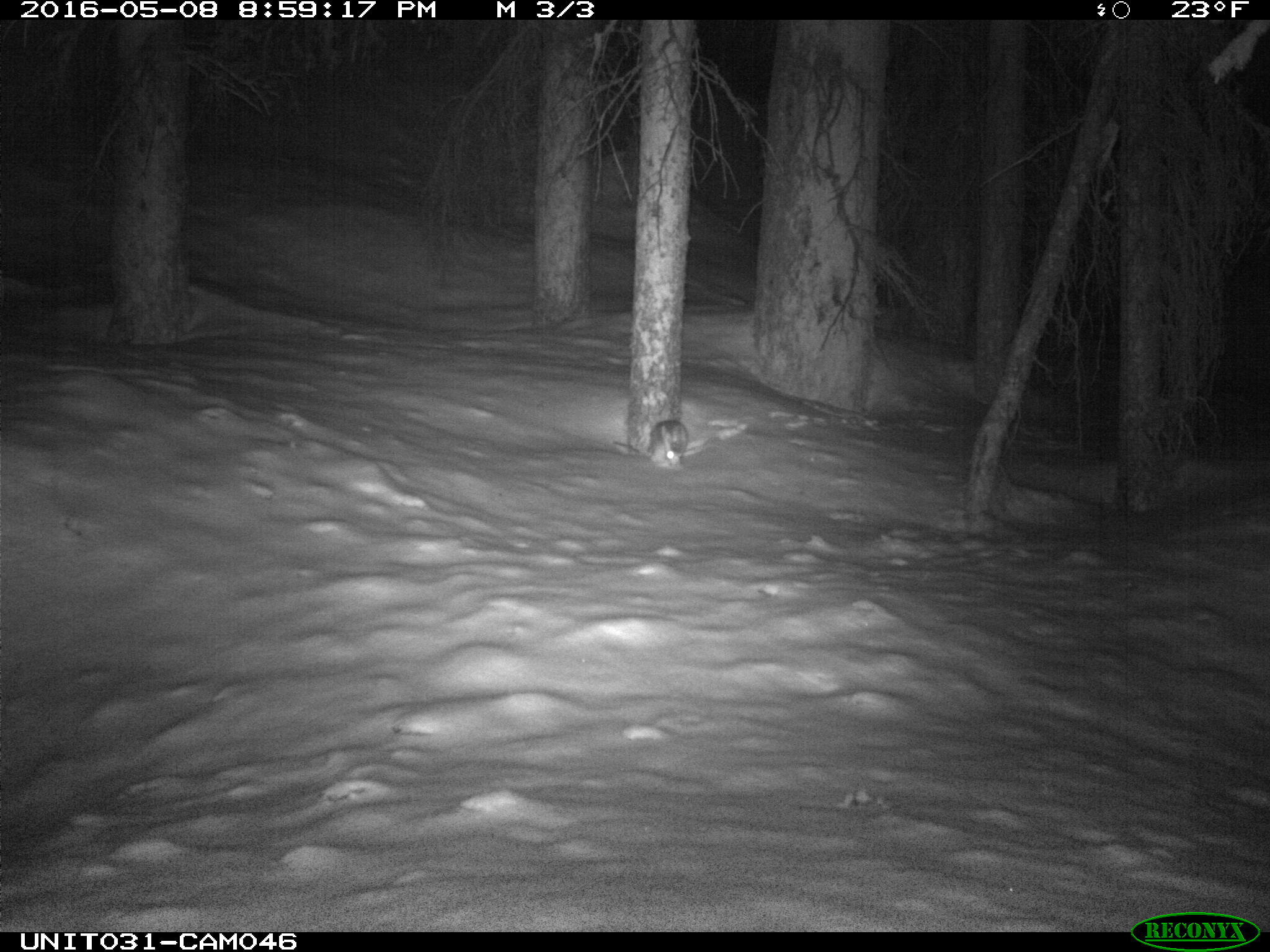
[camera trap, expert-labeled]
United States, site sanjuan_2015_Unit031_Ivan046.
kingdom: Animalia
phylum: Chordata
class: Mammalia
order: Lagomorpha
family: Leporidae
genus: Lepus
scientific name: Lepus americanus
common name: snowshoe hare